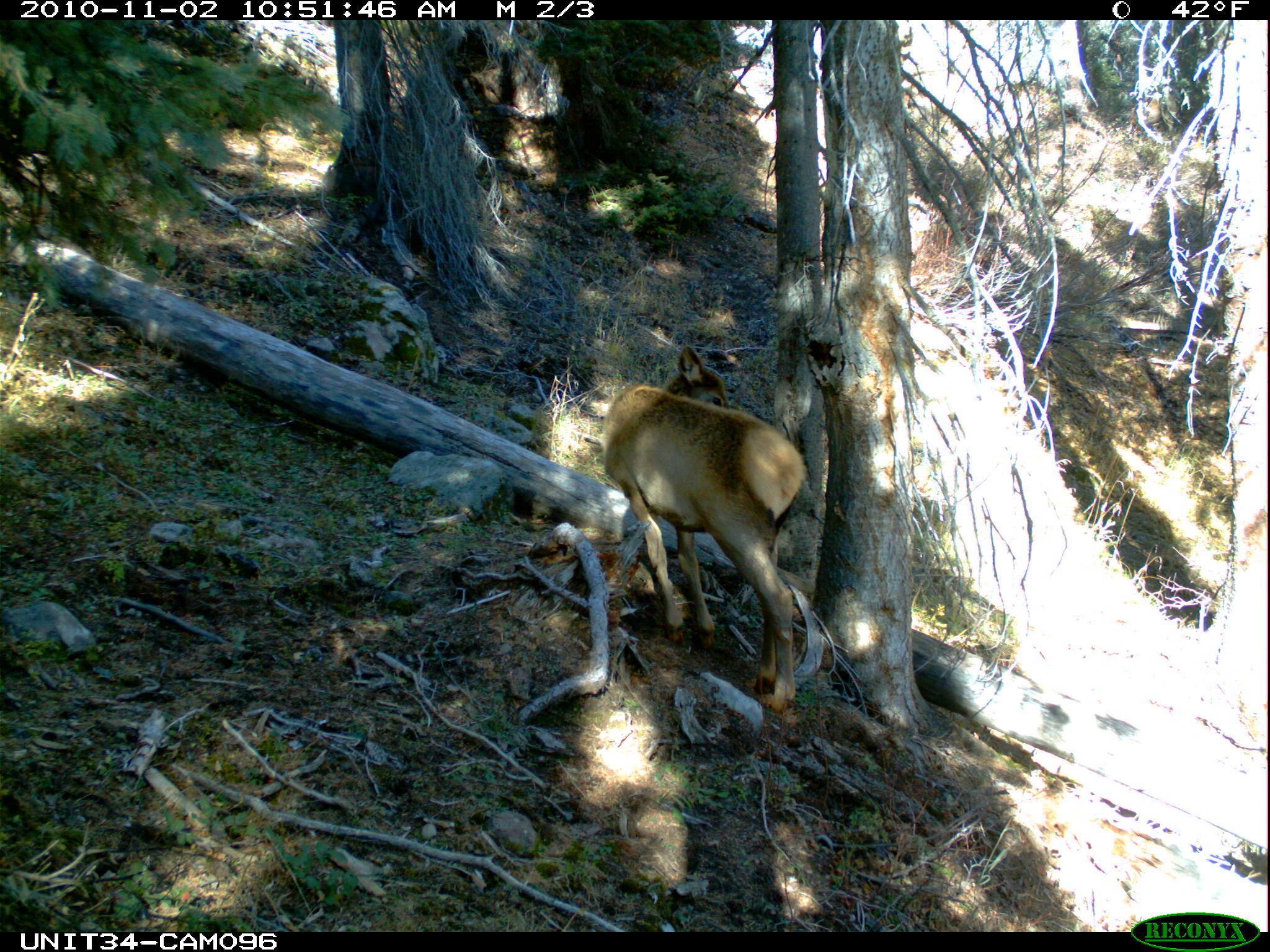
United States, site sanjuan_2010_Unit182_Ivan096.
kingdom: Animalia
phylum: Chordata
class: Mammalia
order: Artiodactyla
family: Cervidae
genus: Cervus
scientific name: Cervus elaphus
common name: red deer